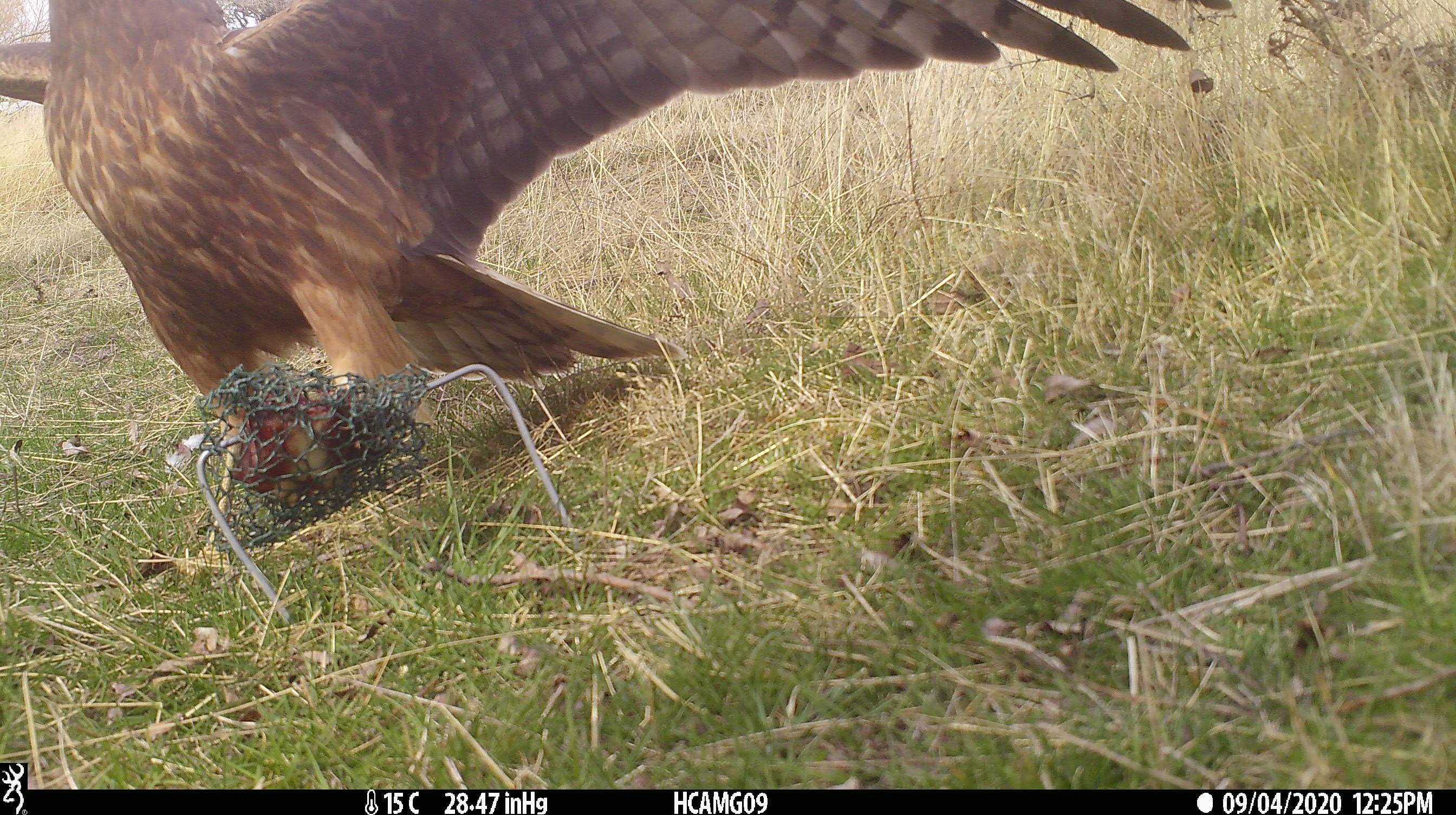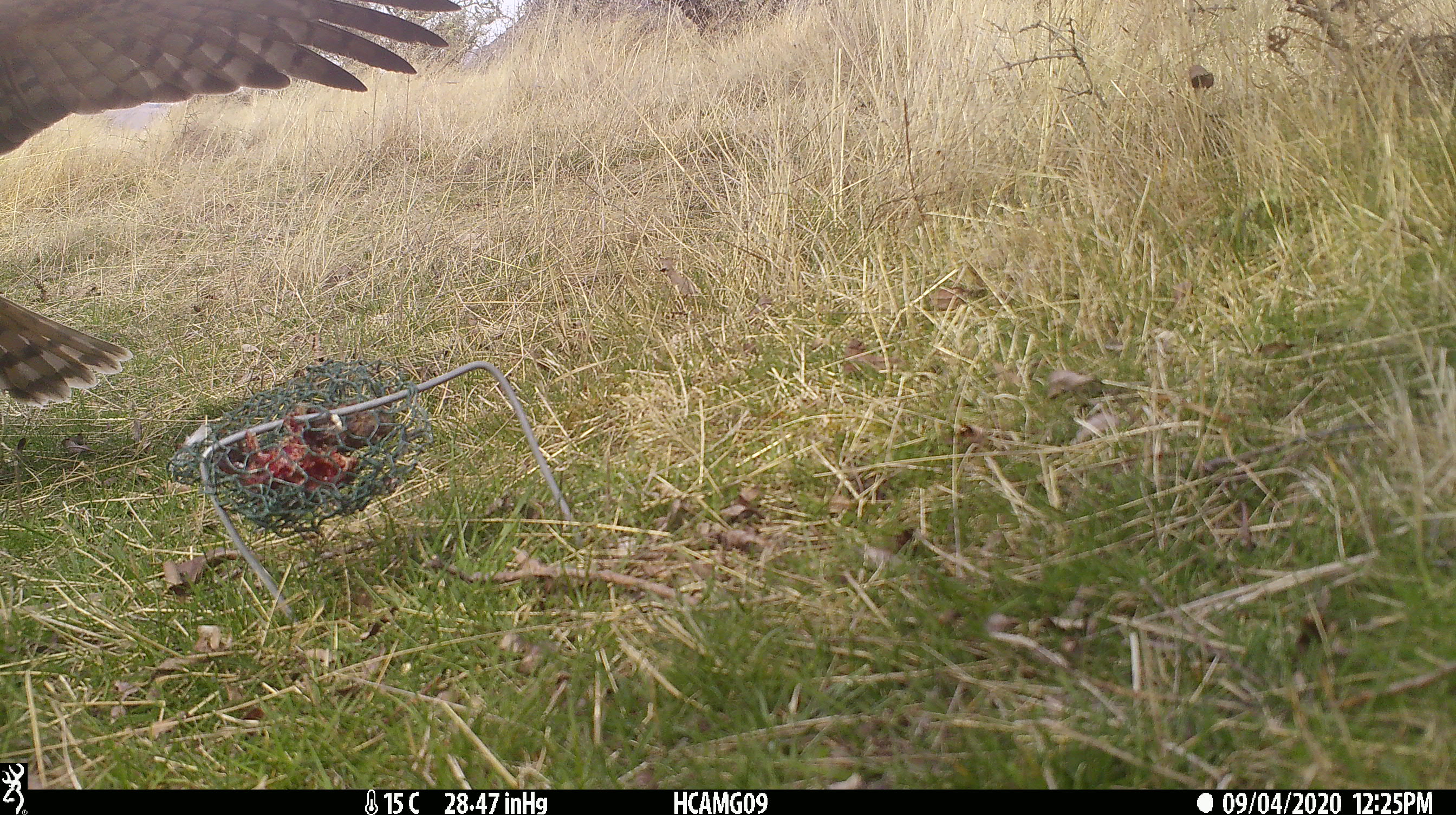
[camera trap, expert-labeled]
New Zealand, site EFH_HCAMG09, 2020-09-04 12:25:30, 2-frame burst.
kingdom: Animalia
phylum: Chordata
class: Aves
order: Accipitriformes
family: Accipitridae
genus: Circus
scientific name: Circus approximans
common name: swamp harrier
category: harrier